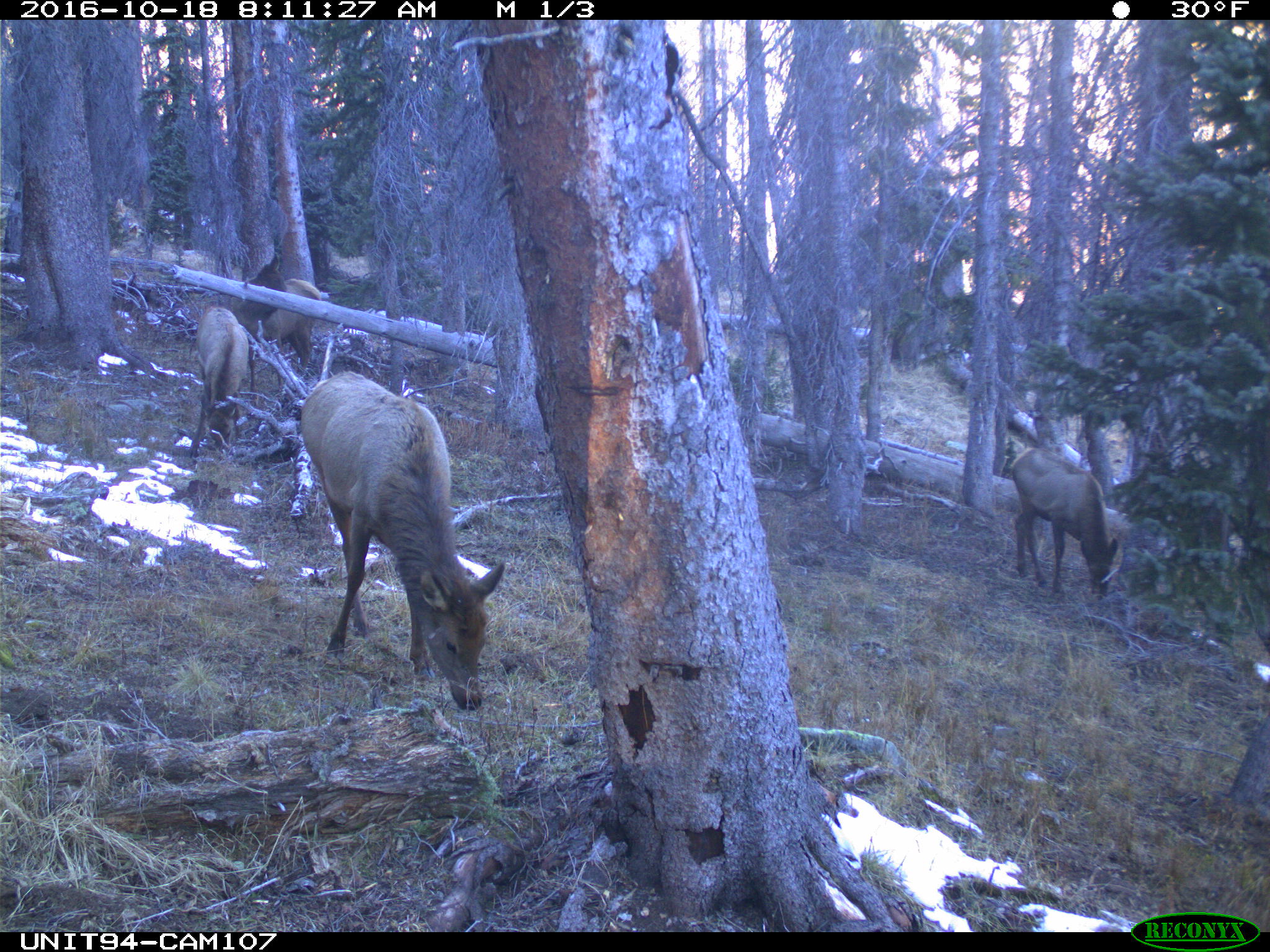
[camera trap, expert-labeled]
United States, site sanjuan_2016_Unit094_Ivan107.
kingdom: Animalia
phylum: Chordata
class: Mammalia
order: Artiodactyla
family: Cervidae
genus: Cervus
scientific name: Cervus elaphus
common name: red deer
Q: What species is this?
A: Cervus elaphus (red deer).